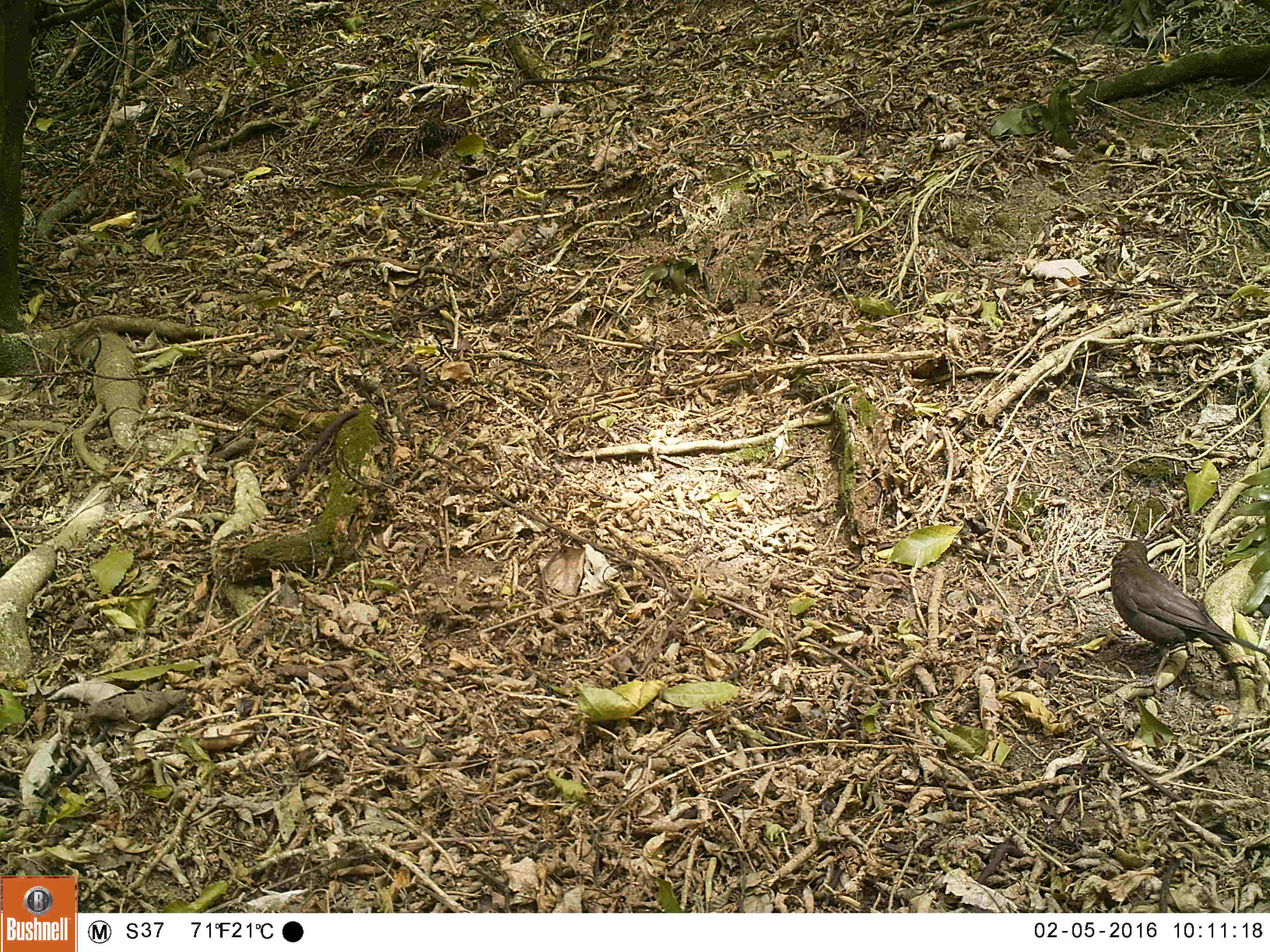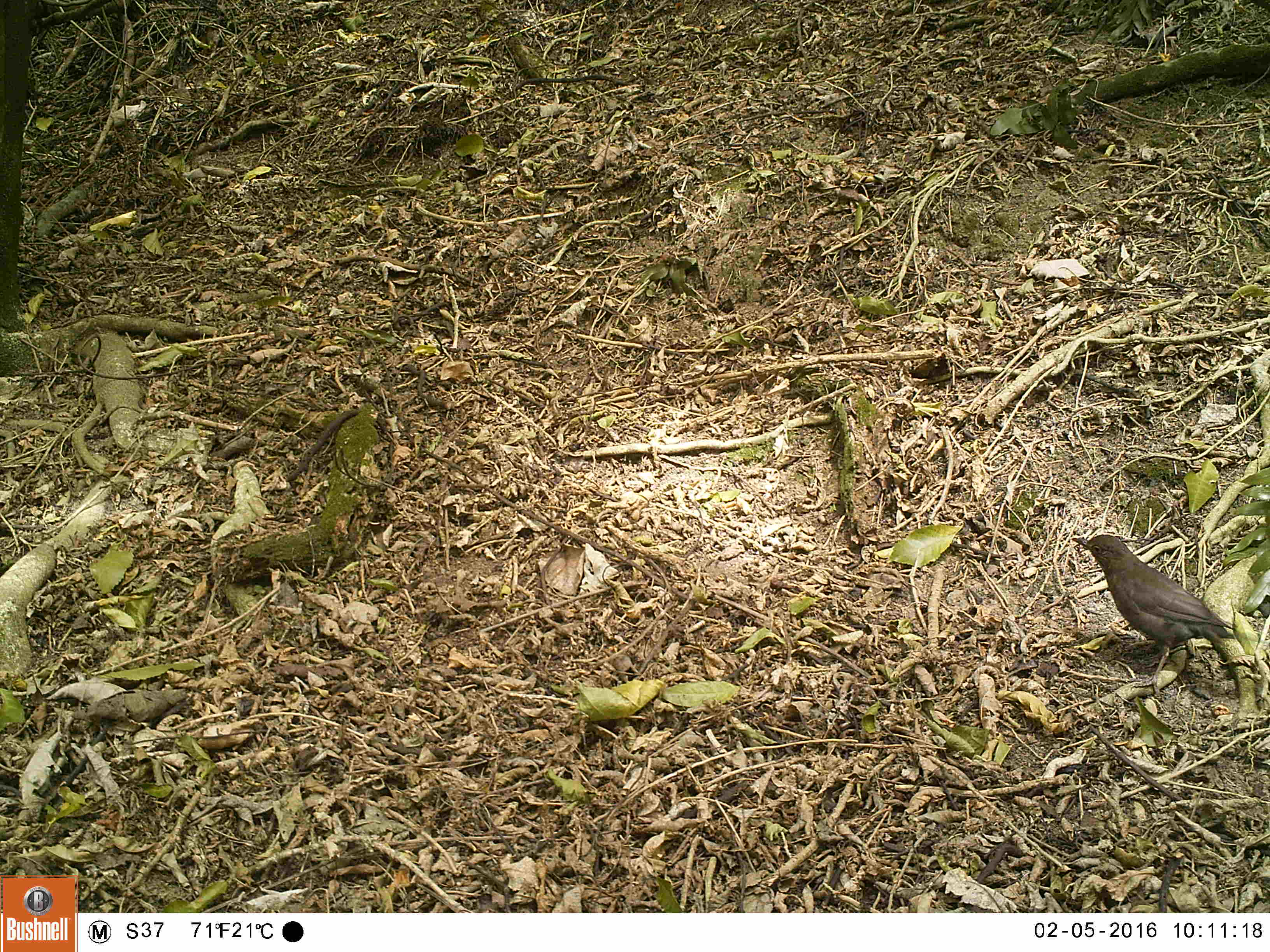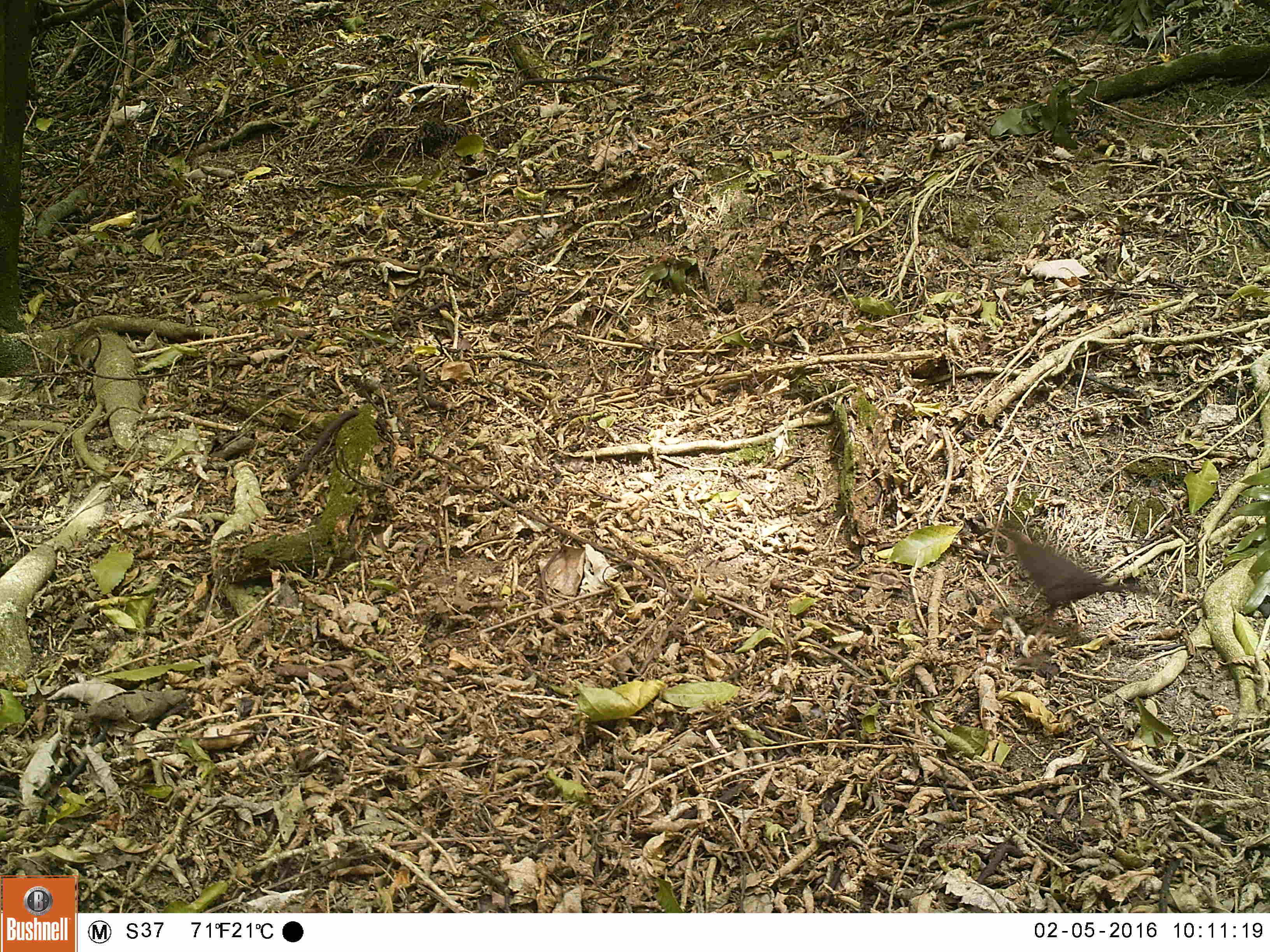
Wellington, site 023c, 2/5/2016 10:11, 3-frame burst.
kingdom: Animalia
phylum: Chordata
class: Aves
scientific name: Aves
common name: bird